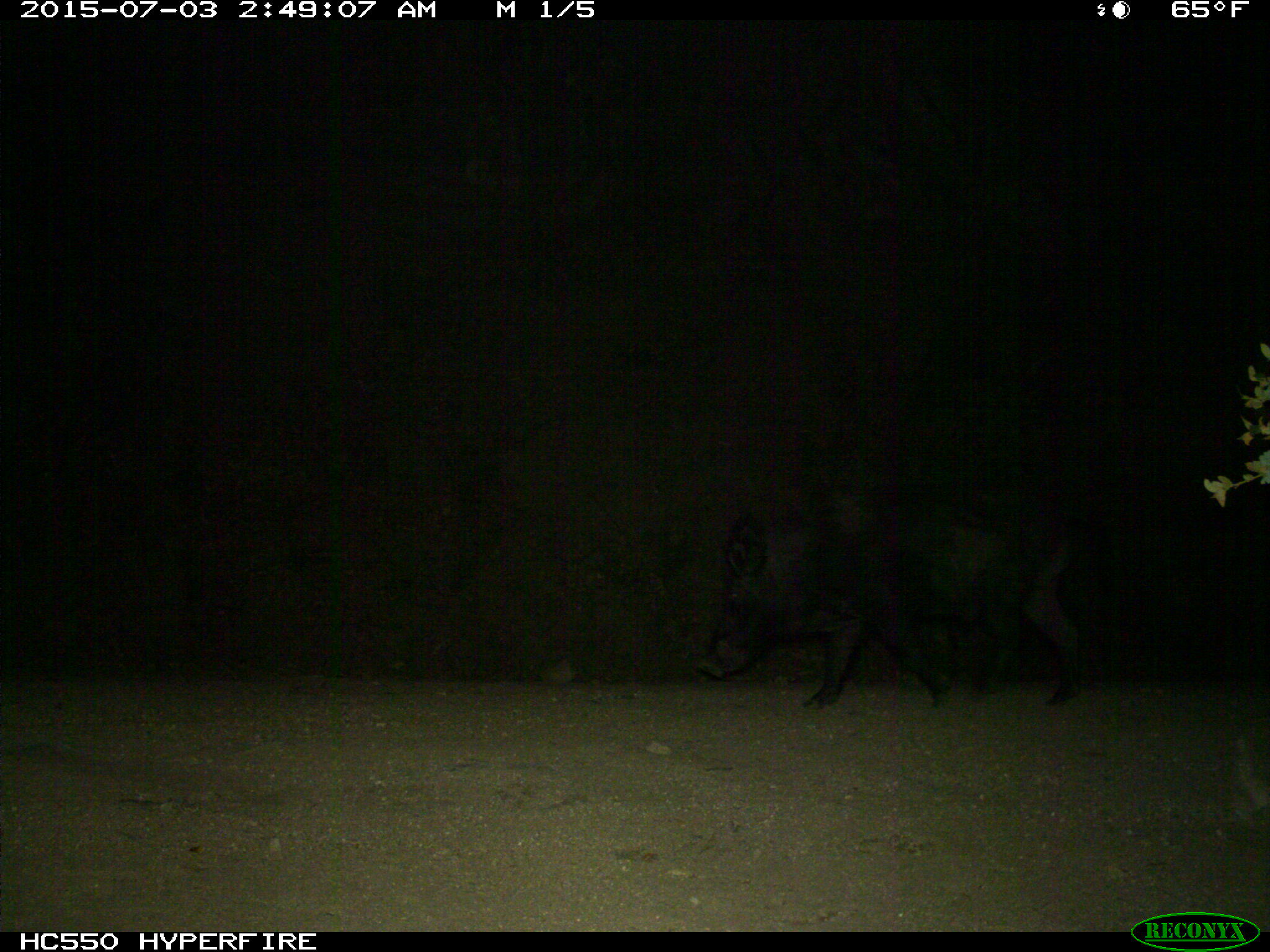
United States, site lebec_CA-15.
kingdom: Animalia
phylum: Chordata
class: Mammalia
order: Artiodactyla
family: Suidae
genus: Sus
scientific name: Sus scrofa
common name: wild boar